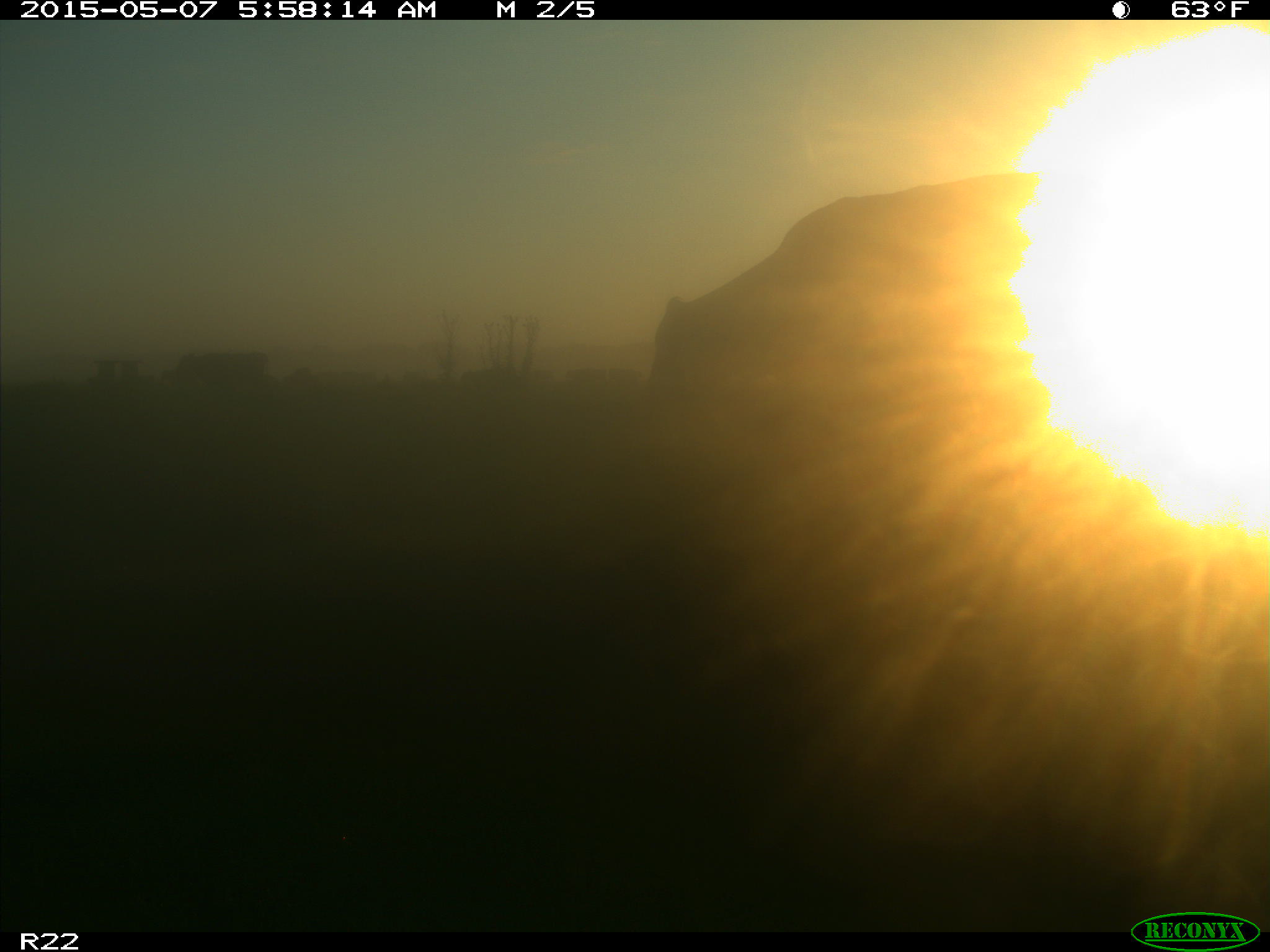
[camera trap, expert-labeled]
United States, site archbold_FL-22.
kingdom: Animalia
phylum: Chordata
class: Mammalia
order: Artiodactyla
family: Bovidae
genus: Bos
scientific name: Bos taurus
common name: domestic cow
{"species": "Bos taurus (domestic cow)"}